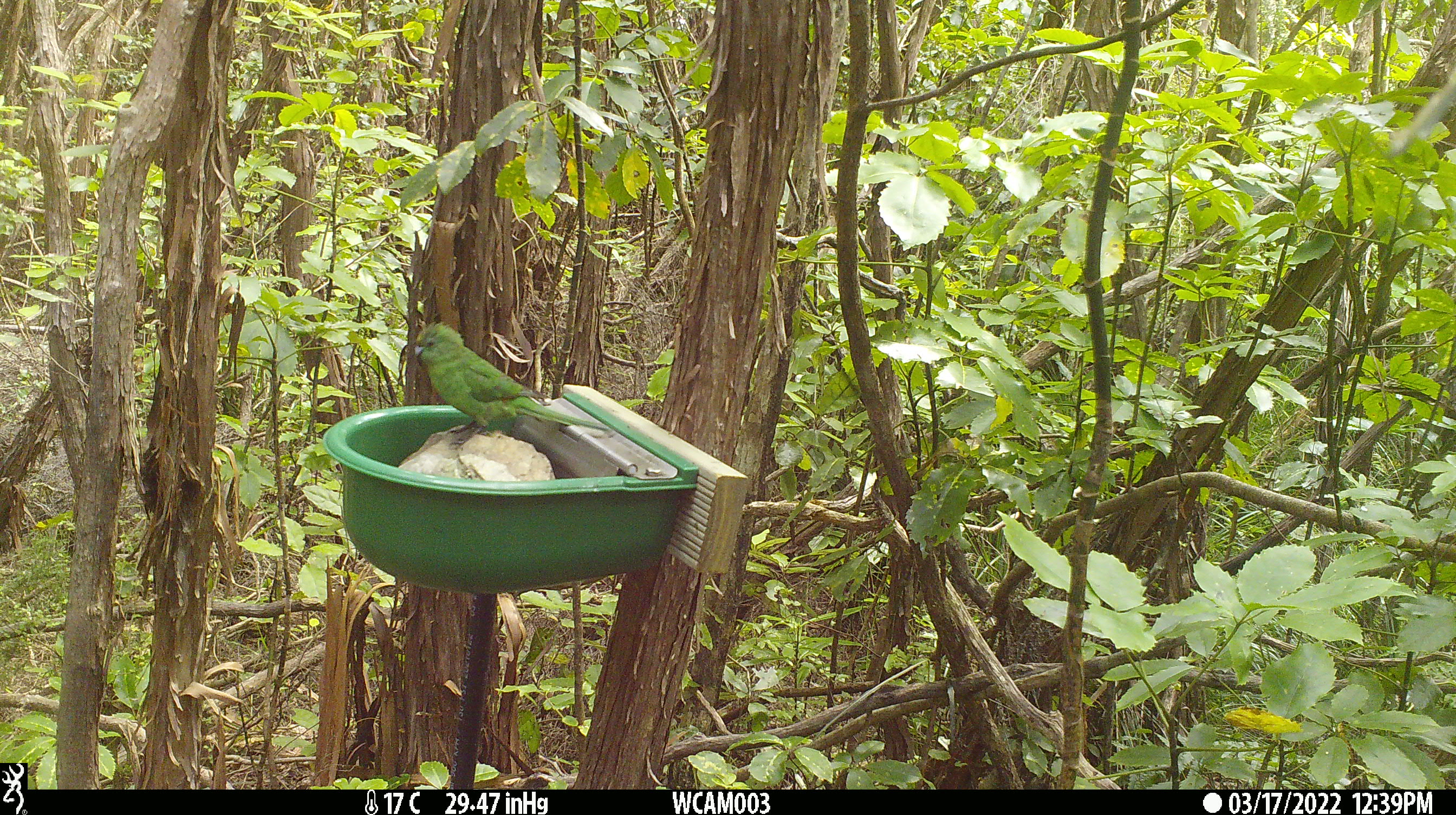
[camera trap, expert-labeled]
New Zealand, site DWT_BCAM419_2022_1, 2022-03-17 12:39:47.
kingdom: Animalia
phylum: Chordata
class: Aves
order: Psittaciformes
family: Psittaculidae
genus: Cyanoramphus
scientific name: Cyanoramphus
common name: parakeet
Parakeet (Cyanoramphus).